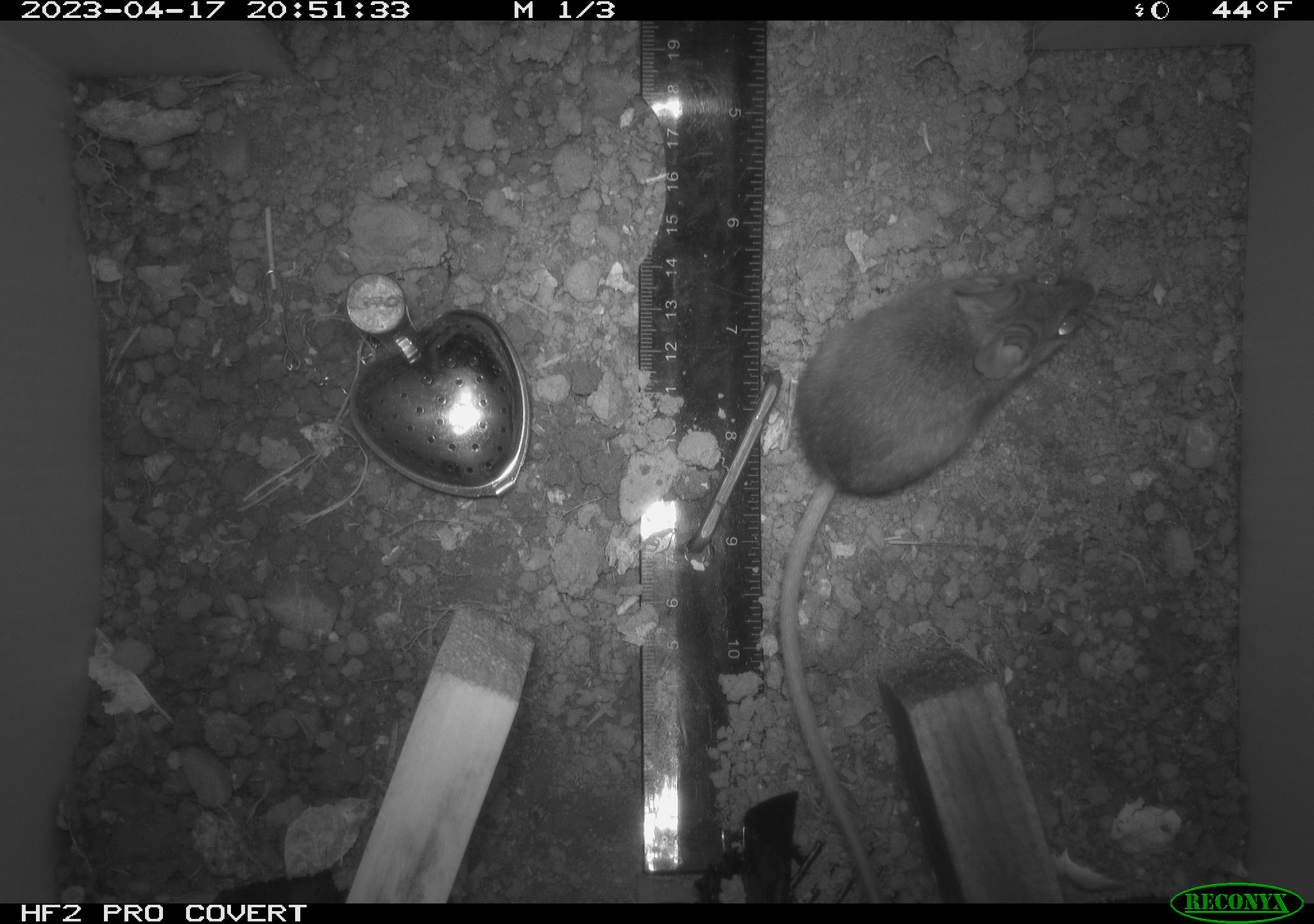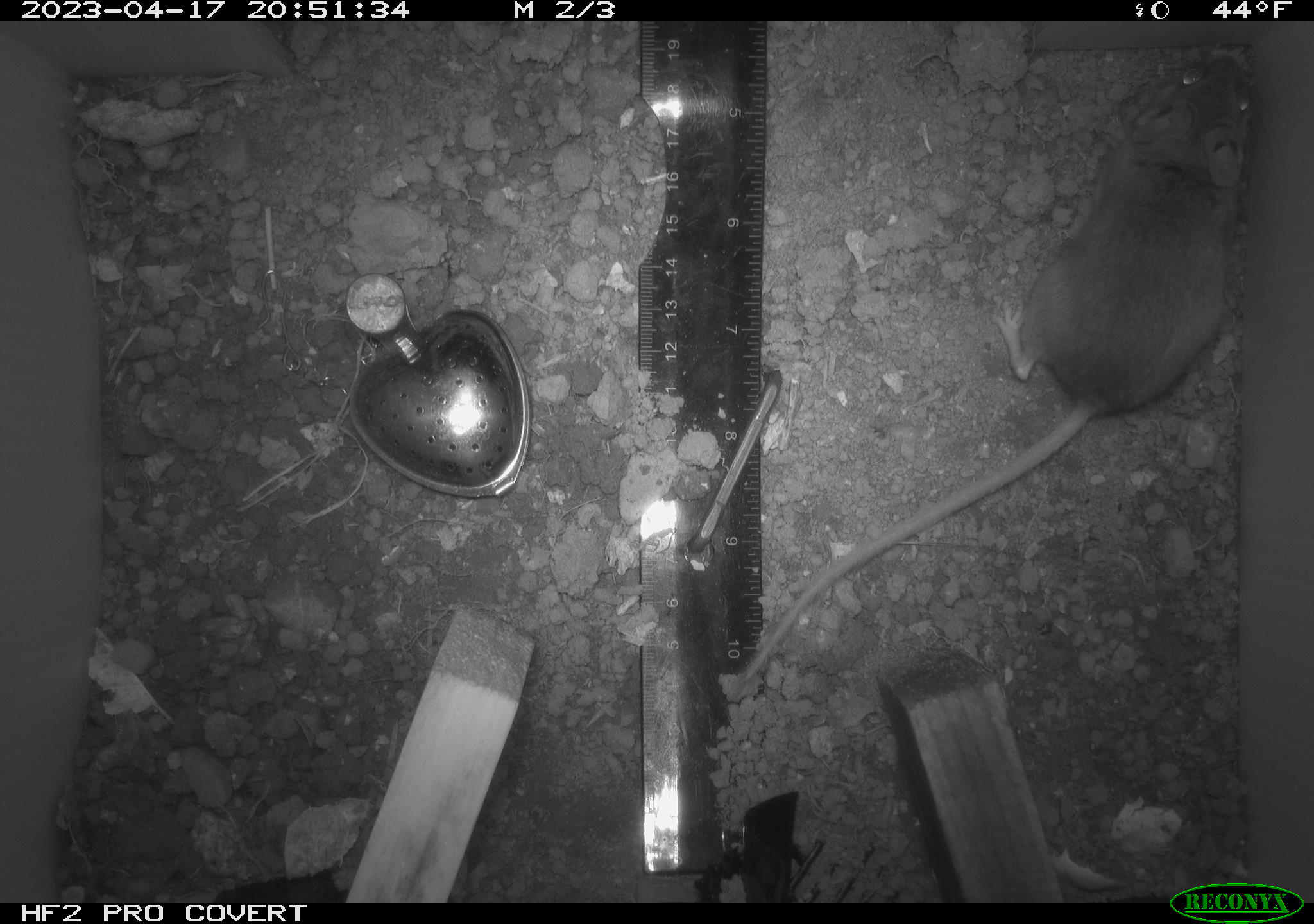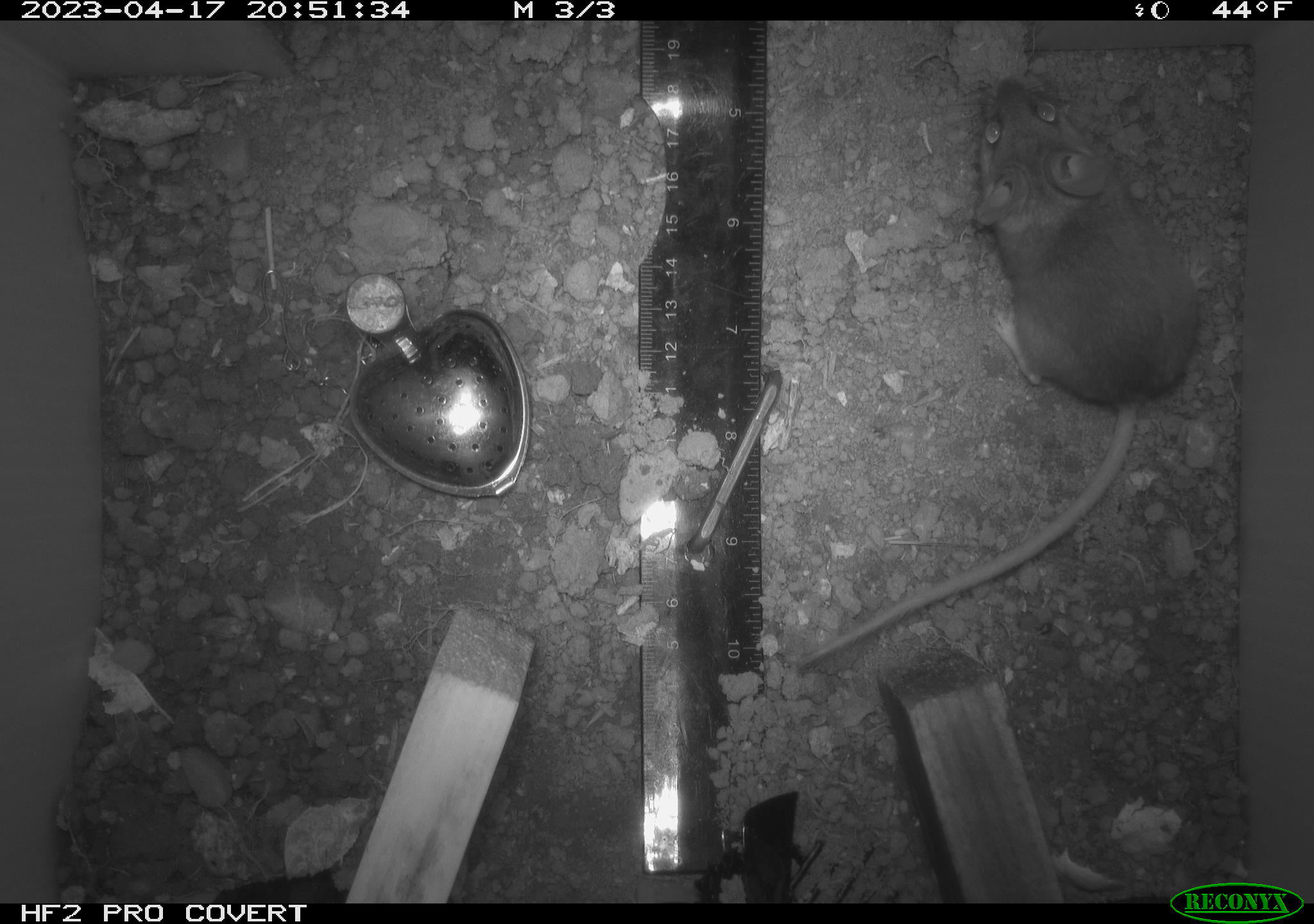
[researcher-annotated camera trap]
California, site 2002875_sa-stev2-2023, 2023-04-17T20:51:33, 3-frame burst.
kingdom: Animalia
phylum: Chordata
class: Mammalia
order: Rodentia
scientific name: Rodentia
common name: mouse species